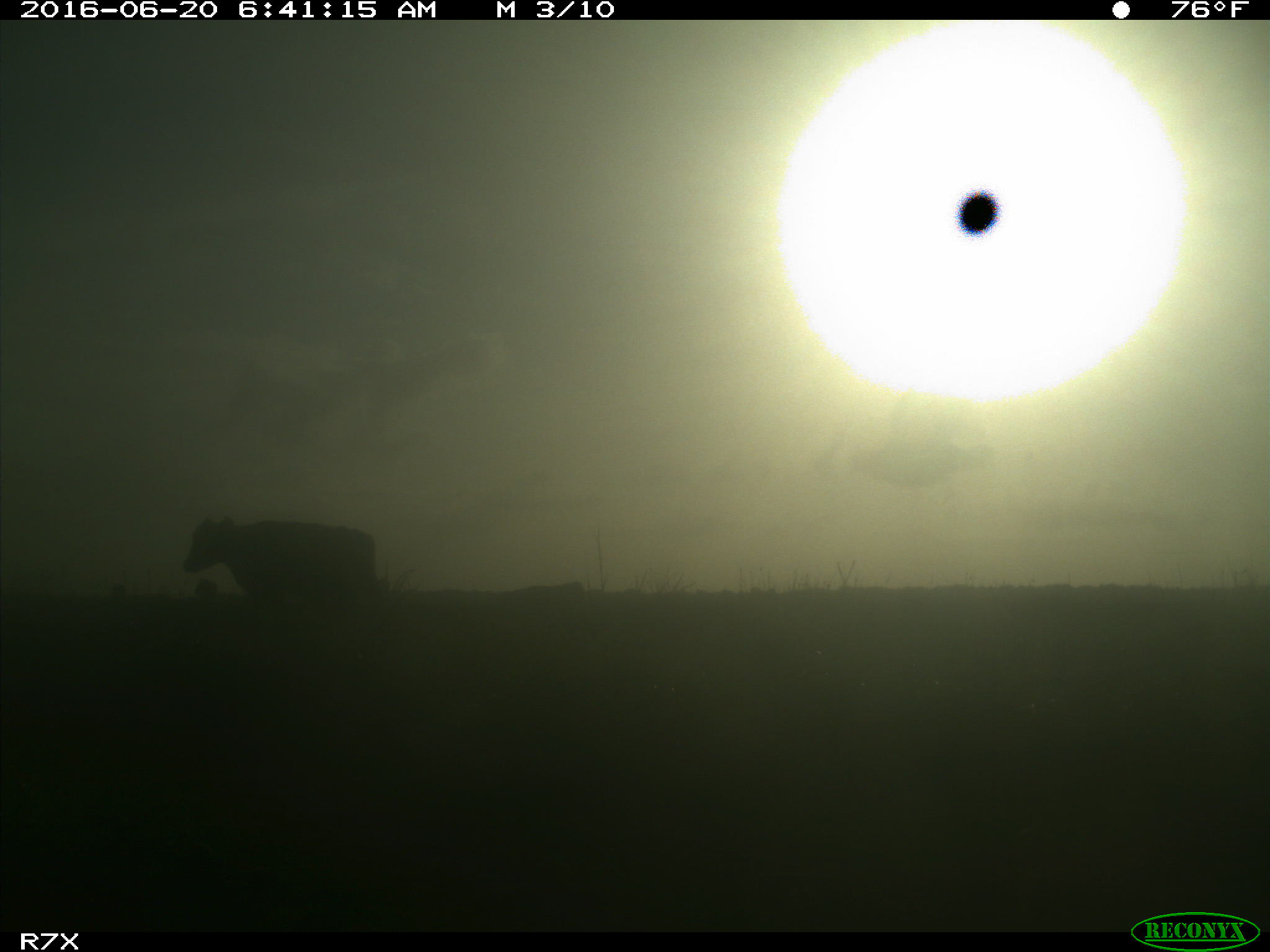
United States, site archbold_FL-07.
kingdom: Animalia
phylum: Chordata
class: Mammalia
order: Artiodactyla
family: Bovidae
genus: Bos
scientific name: Bos taurus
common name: domestic cow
Bos taurus (domestic cow).